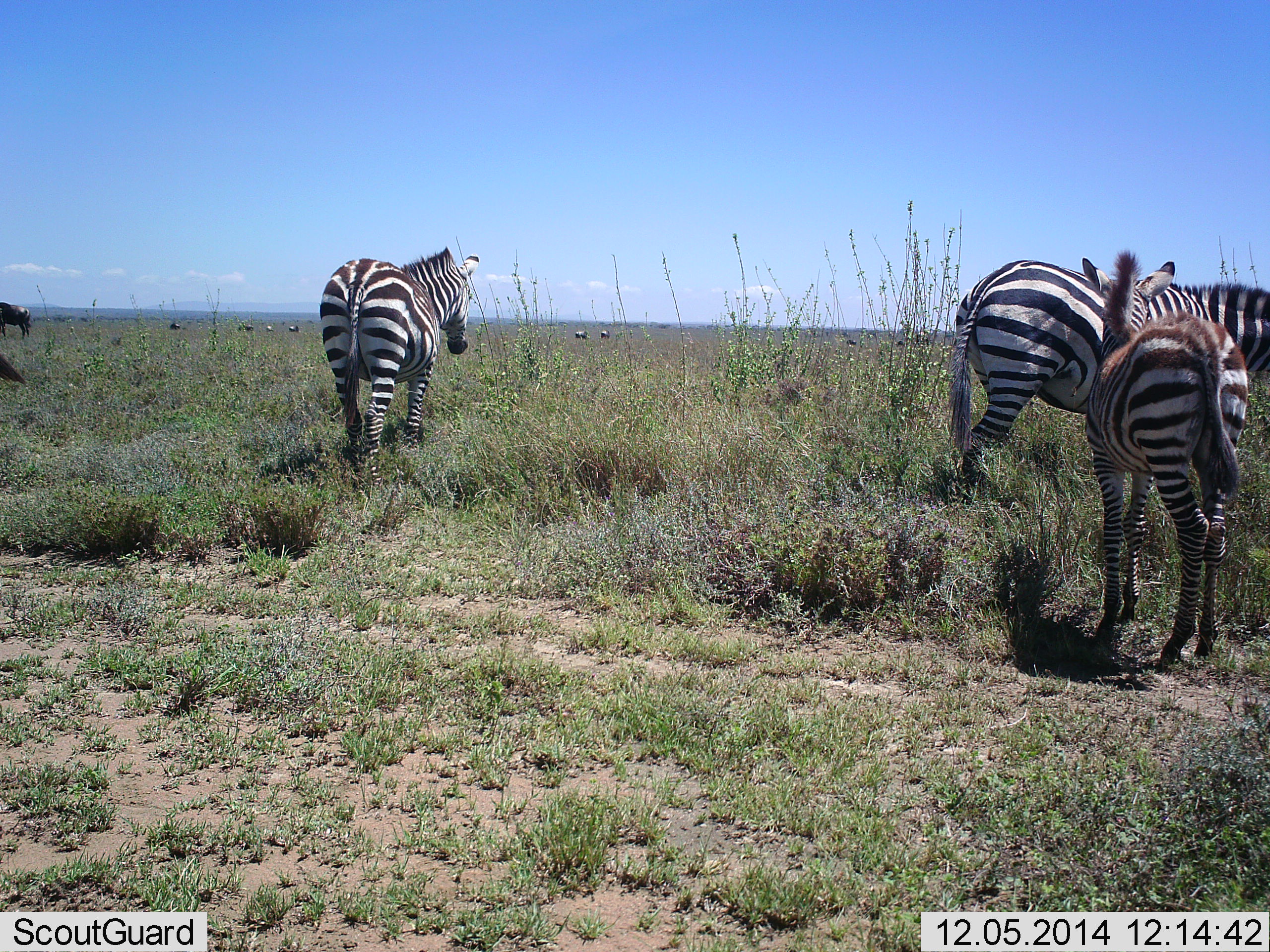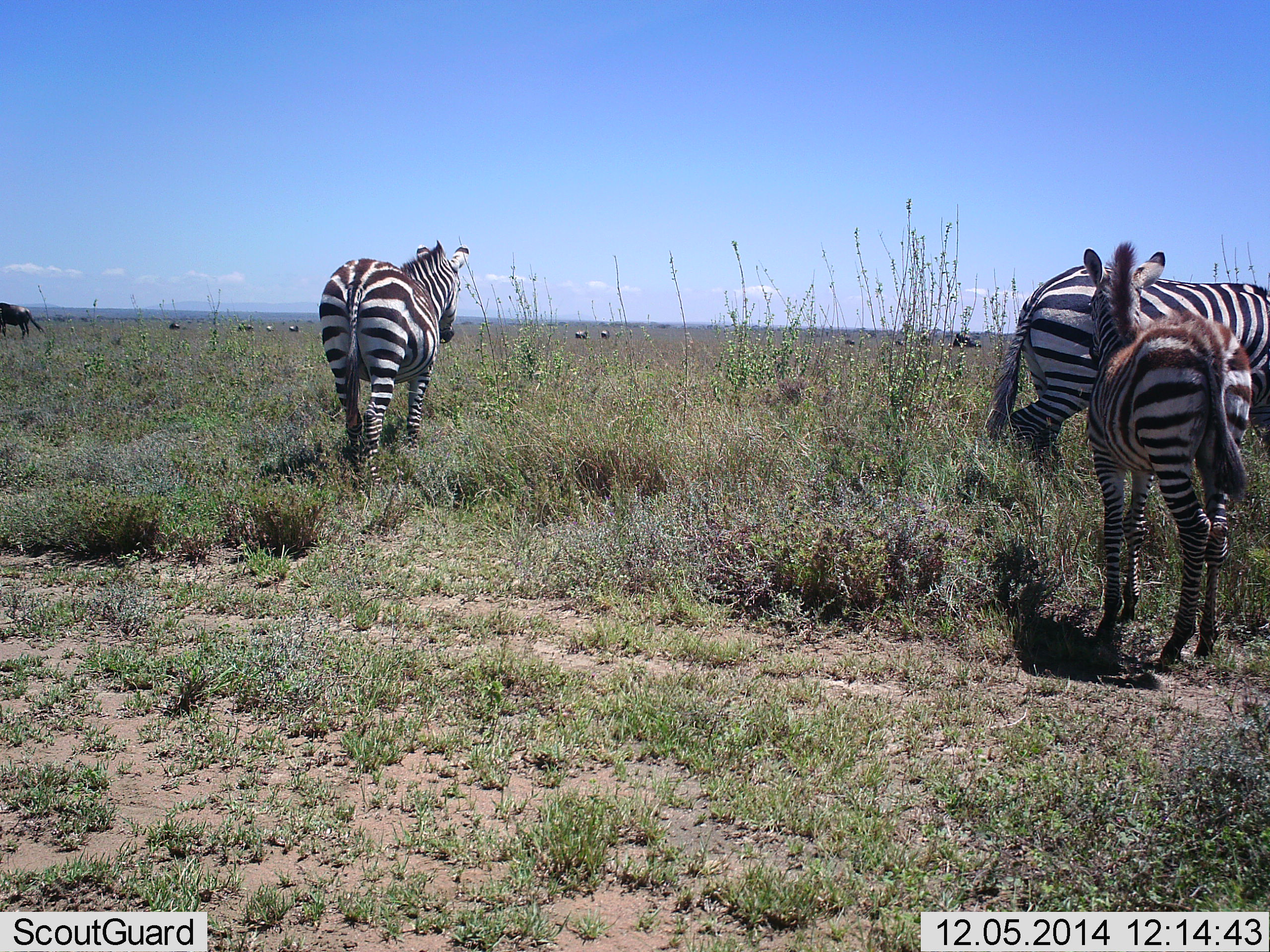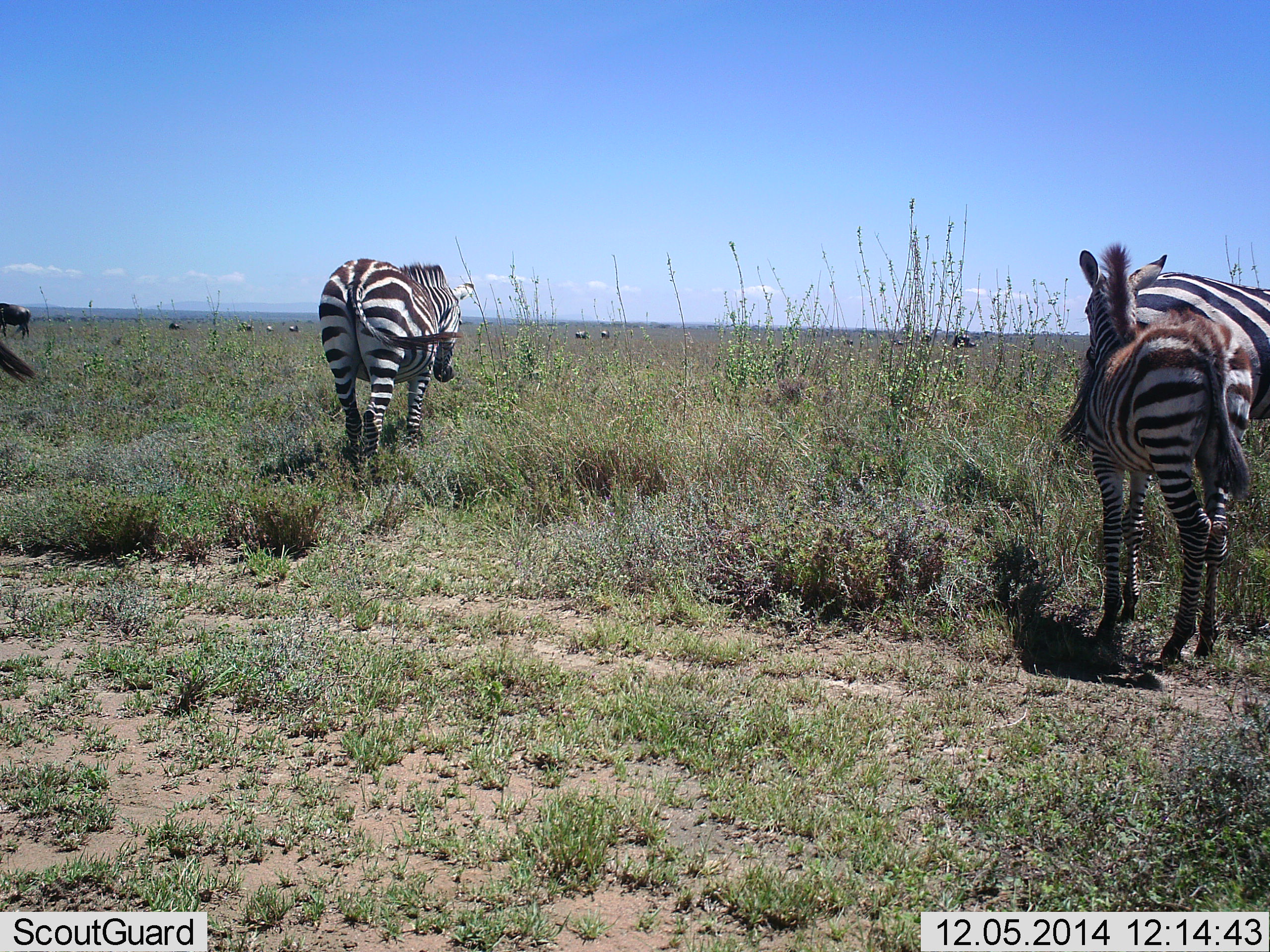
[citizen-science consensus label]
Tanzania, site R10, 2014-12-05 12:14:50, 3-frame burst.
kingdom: Animalia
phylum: Chordata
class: Mammalia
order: Perissodactyla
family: Equidae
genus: Equus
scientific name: Equus quagga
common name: plains zebra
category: zebra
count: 5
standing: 100%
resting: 0%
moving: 44%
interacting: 0%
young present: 75%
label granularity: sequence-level